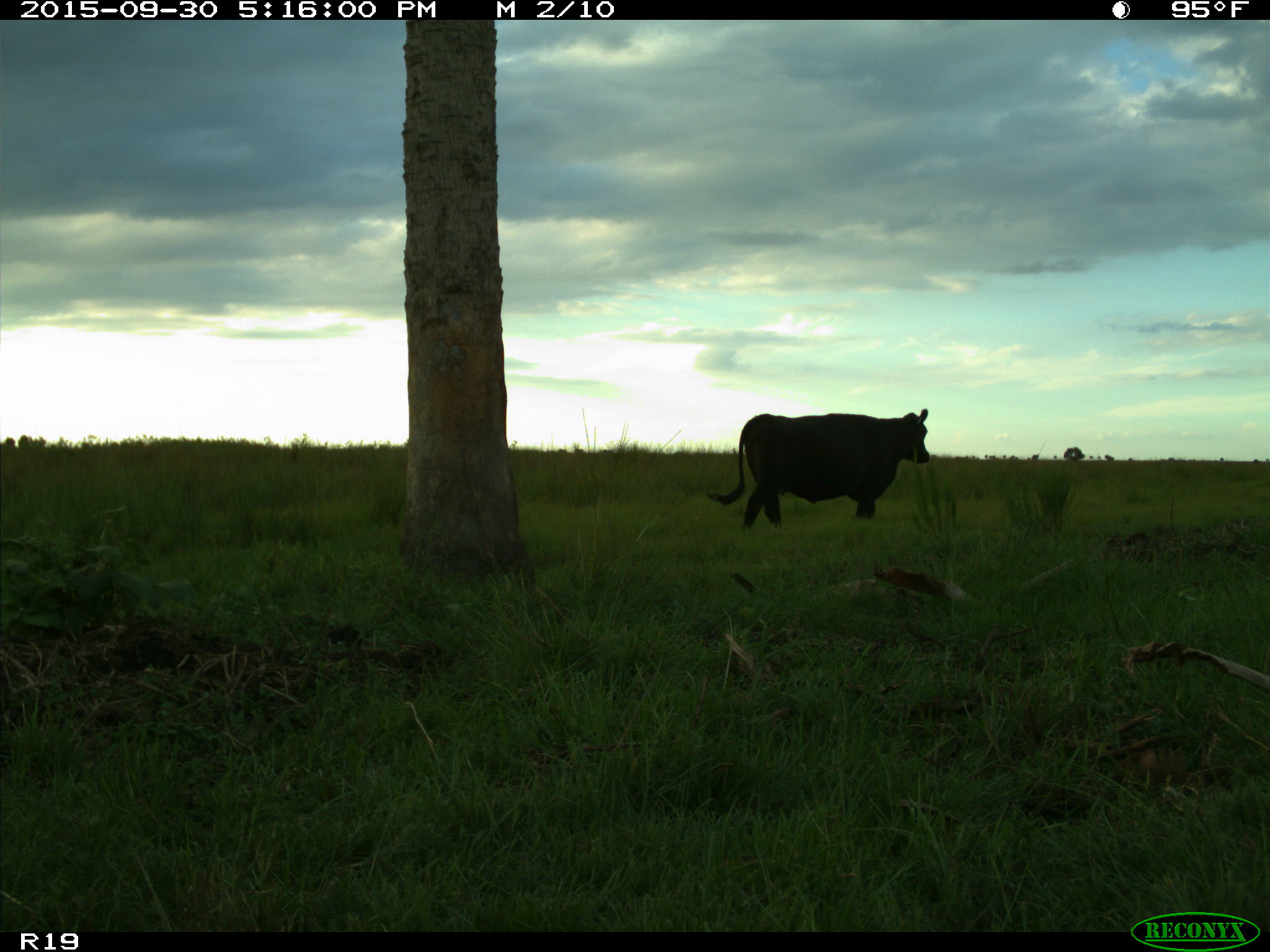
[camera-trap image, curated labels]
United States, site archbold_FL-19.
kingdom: Animalia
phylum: Chordata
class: Mammalia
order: Artiodactyla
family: Bovidae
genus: Bos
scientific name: Bos taurus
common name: domestic cow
Bos taurus (domestic cow).